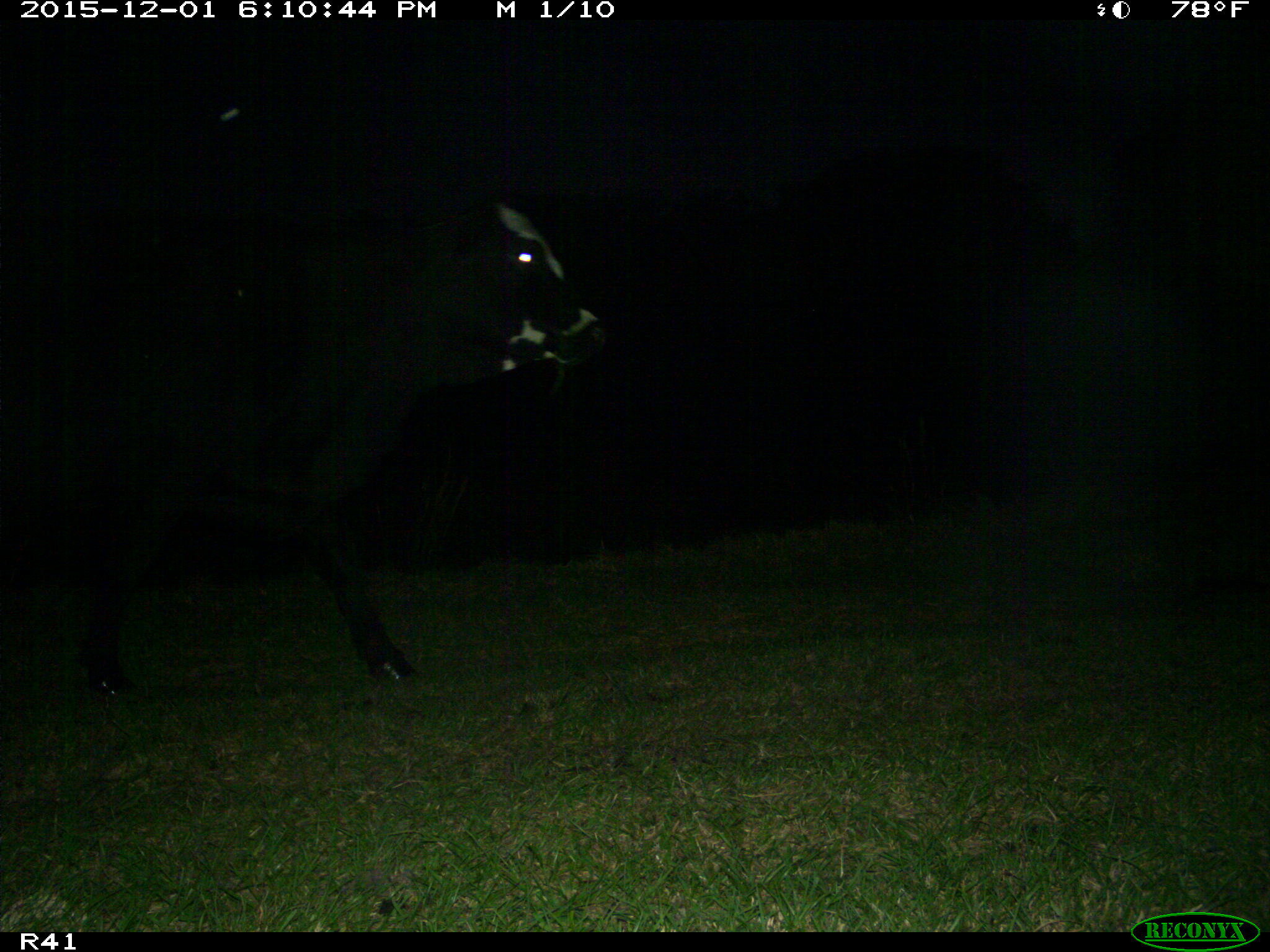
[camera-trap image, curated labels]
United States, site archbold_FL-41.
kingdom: Animalia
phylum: Chordata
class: Mammalia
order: Artiodactyla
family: Bovidae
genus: Bos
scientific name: Bos taurus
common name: domestic cow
Bos taurus (domestic cow).